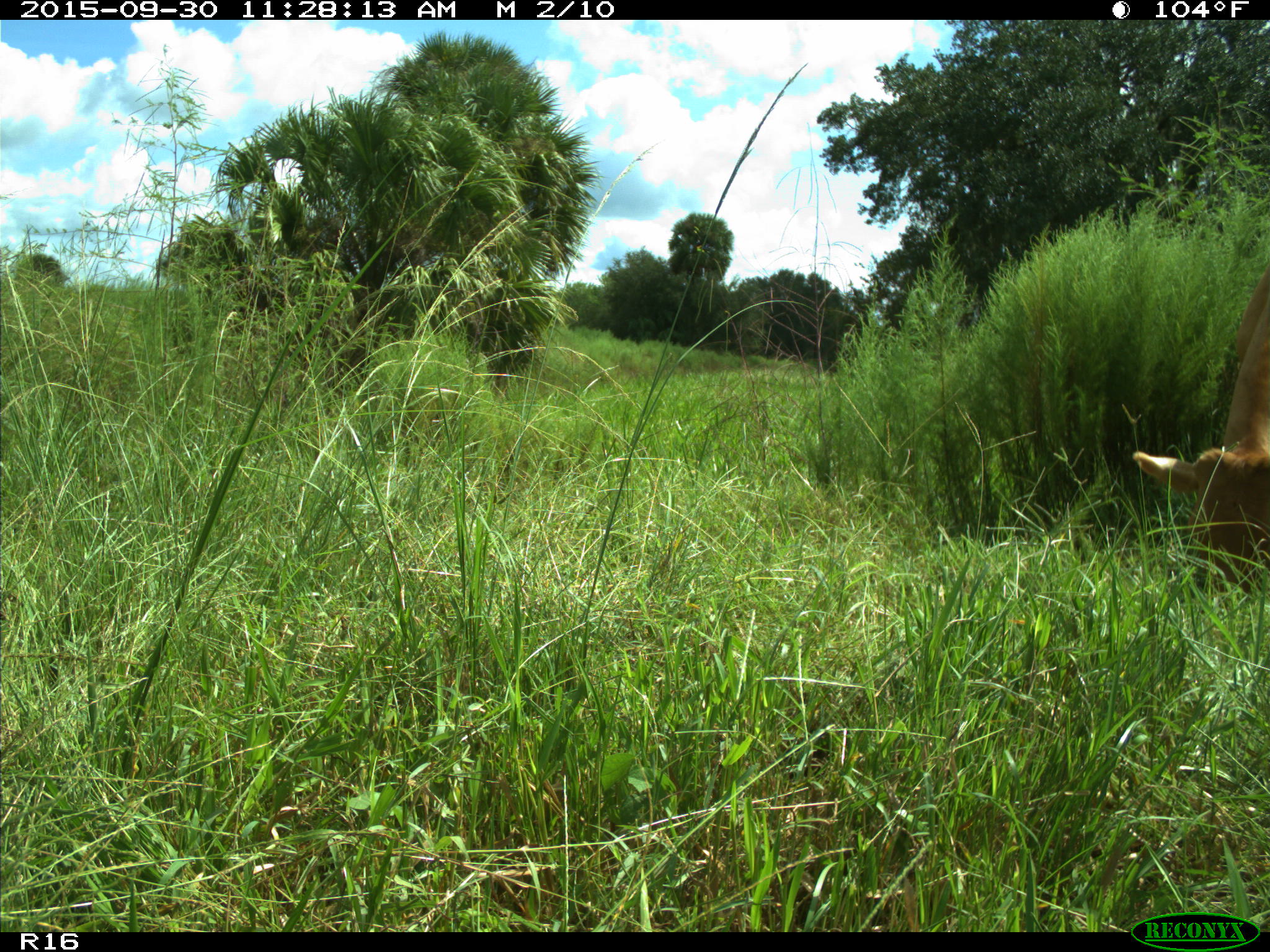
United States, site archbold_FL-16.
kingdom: Animalia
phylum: Chordata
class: Mammalia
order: Artiodactyla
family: Bovidae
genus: Bos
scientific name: Bos taurus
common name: domestic cow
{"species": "Bos taurus (domestic cow)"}